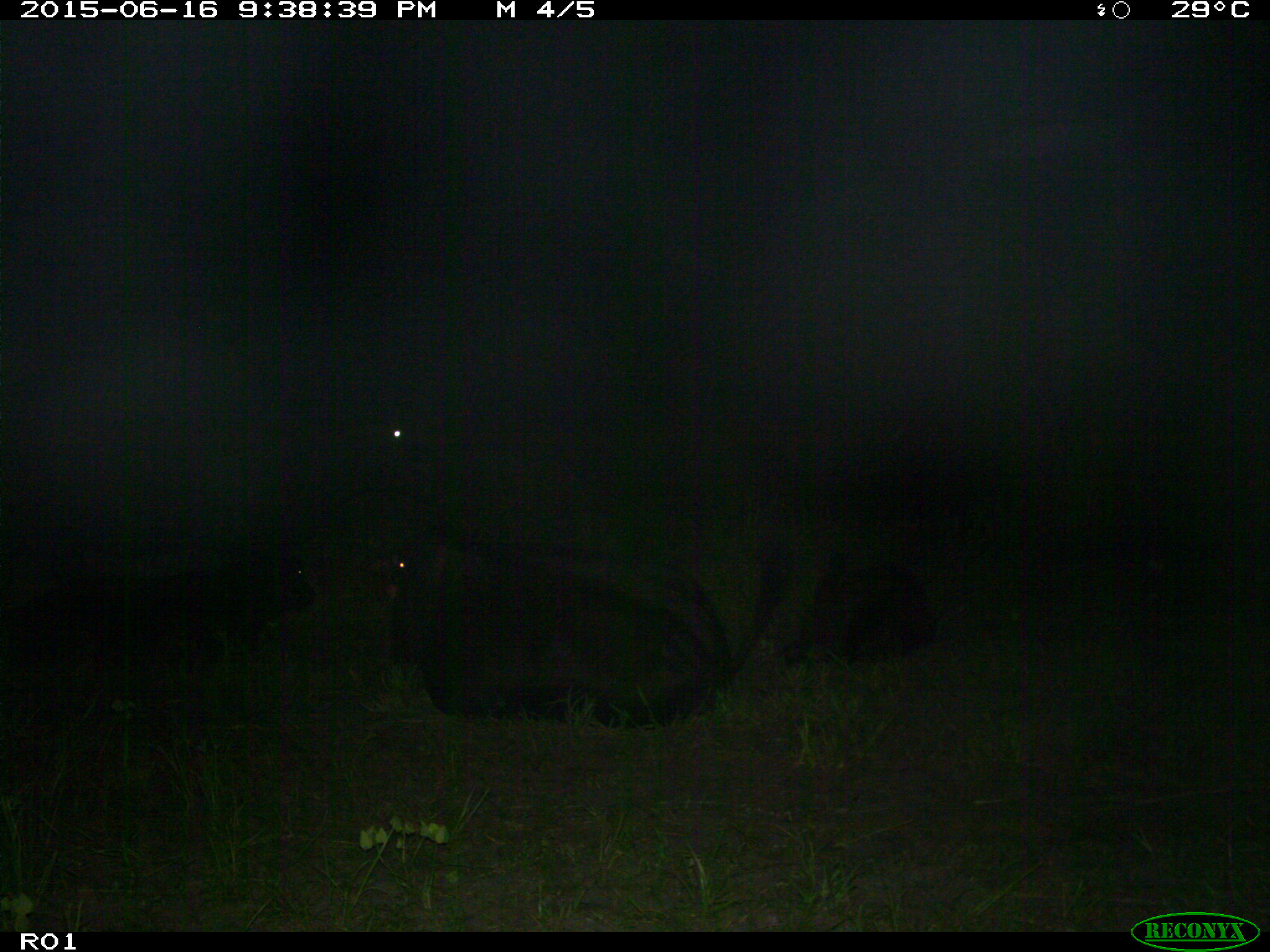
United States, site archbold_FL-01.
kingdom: Animalia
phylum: Chordata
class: Mammalia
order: Artiodactyla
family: Bovidae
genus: Bos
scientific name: Bos taurus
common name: domestic cow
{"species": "Bos taurus (domestic cow)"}